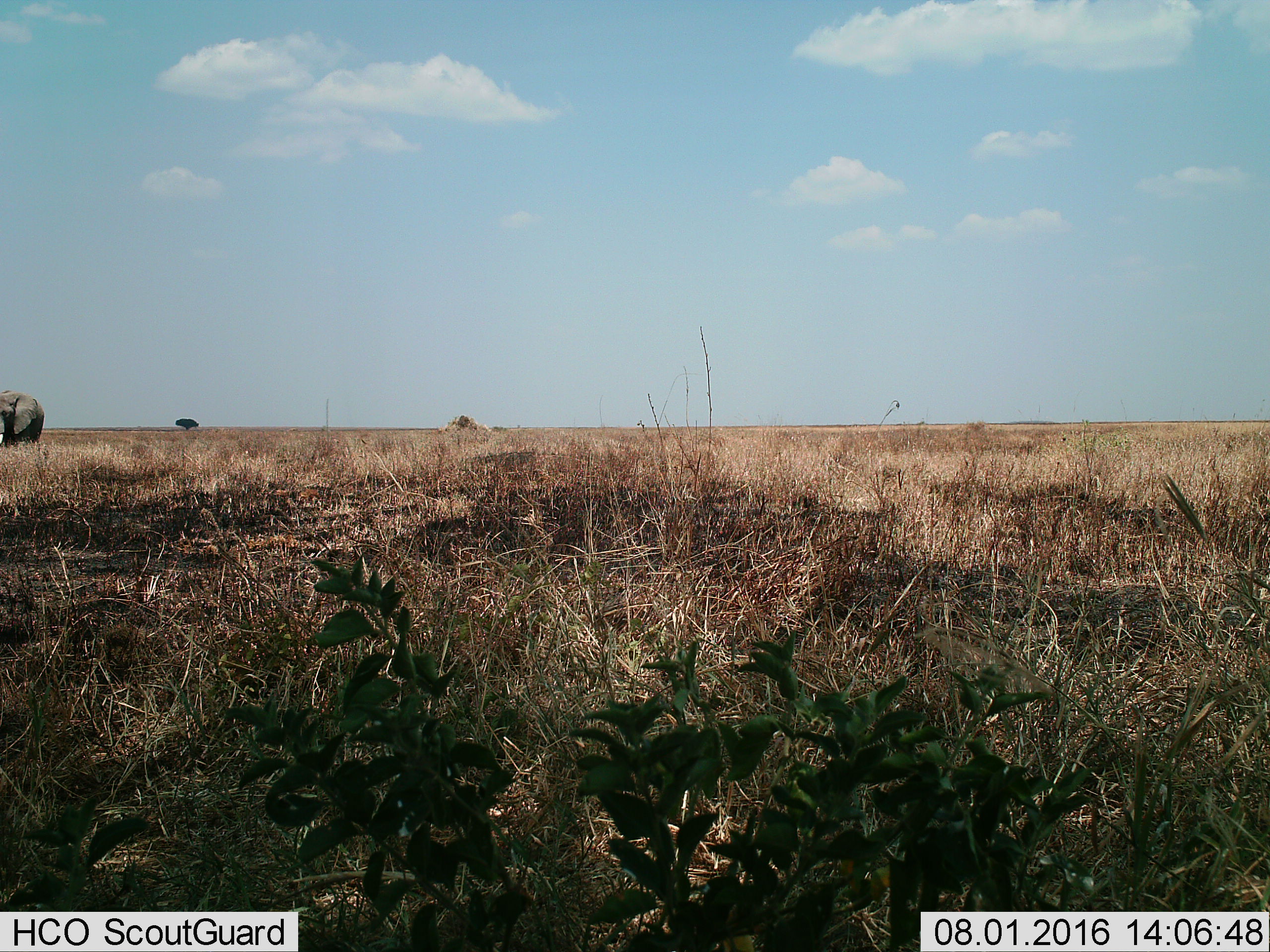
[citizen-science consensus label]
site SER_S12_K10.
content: unidentified animal